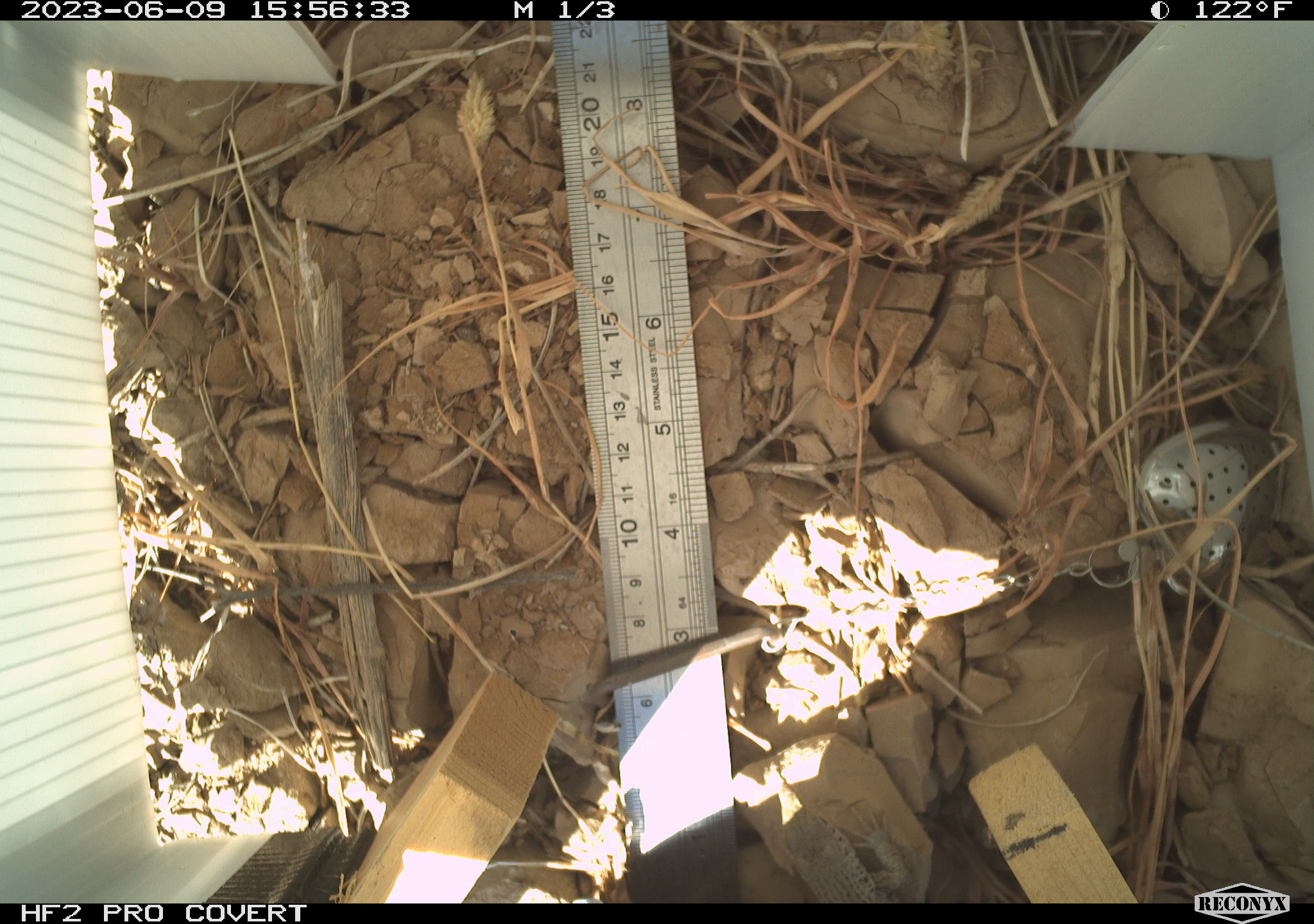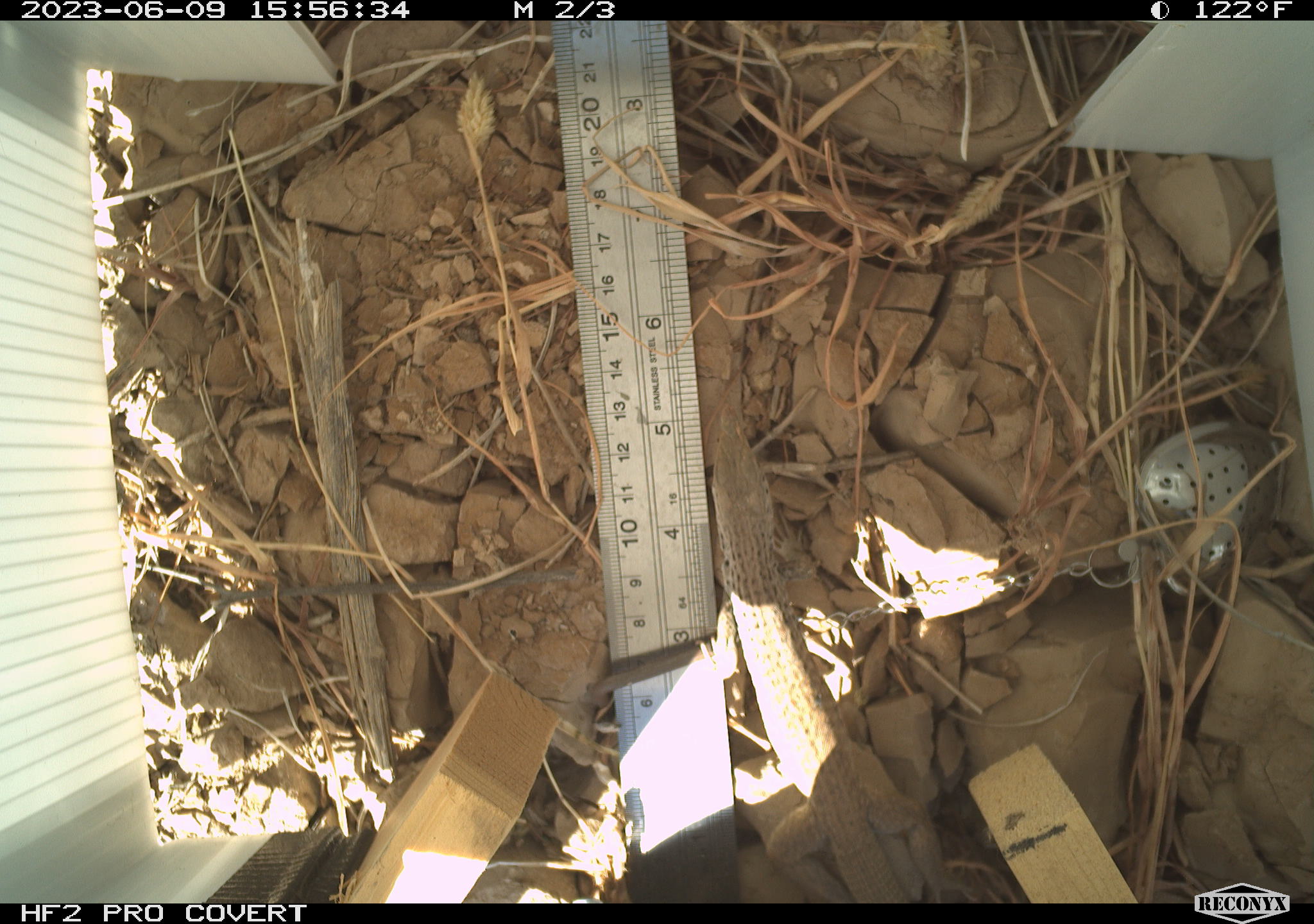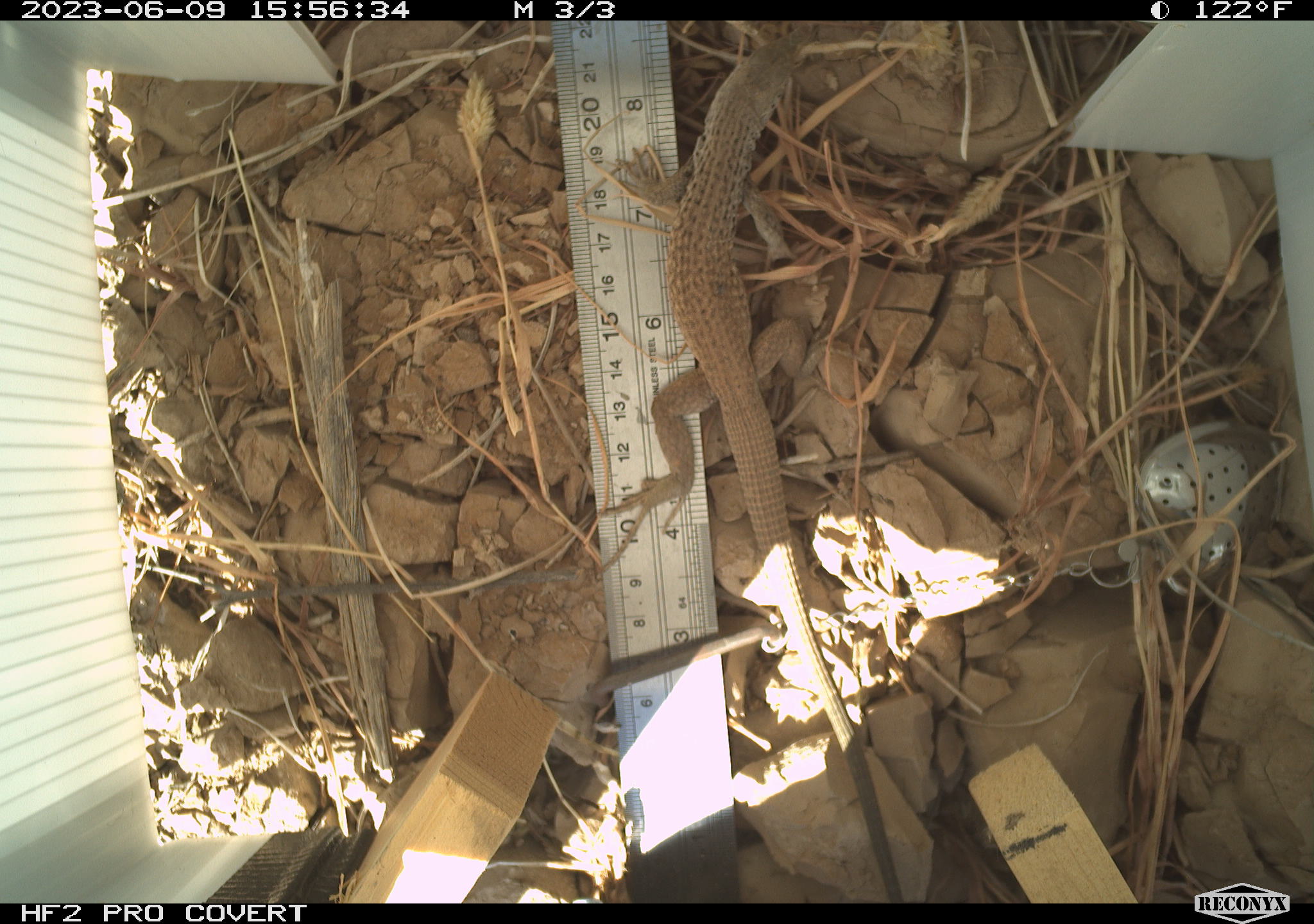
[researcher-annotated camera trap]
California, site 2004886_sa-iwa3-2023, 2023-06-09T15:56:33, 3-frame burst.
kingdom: Animalia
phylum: Chordata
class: Reptilia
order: Squamata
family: Teiidae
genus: Aspidoscelis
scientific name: Aspidoscelis tigris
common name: western whiptail